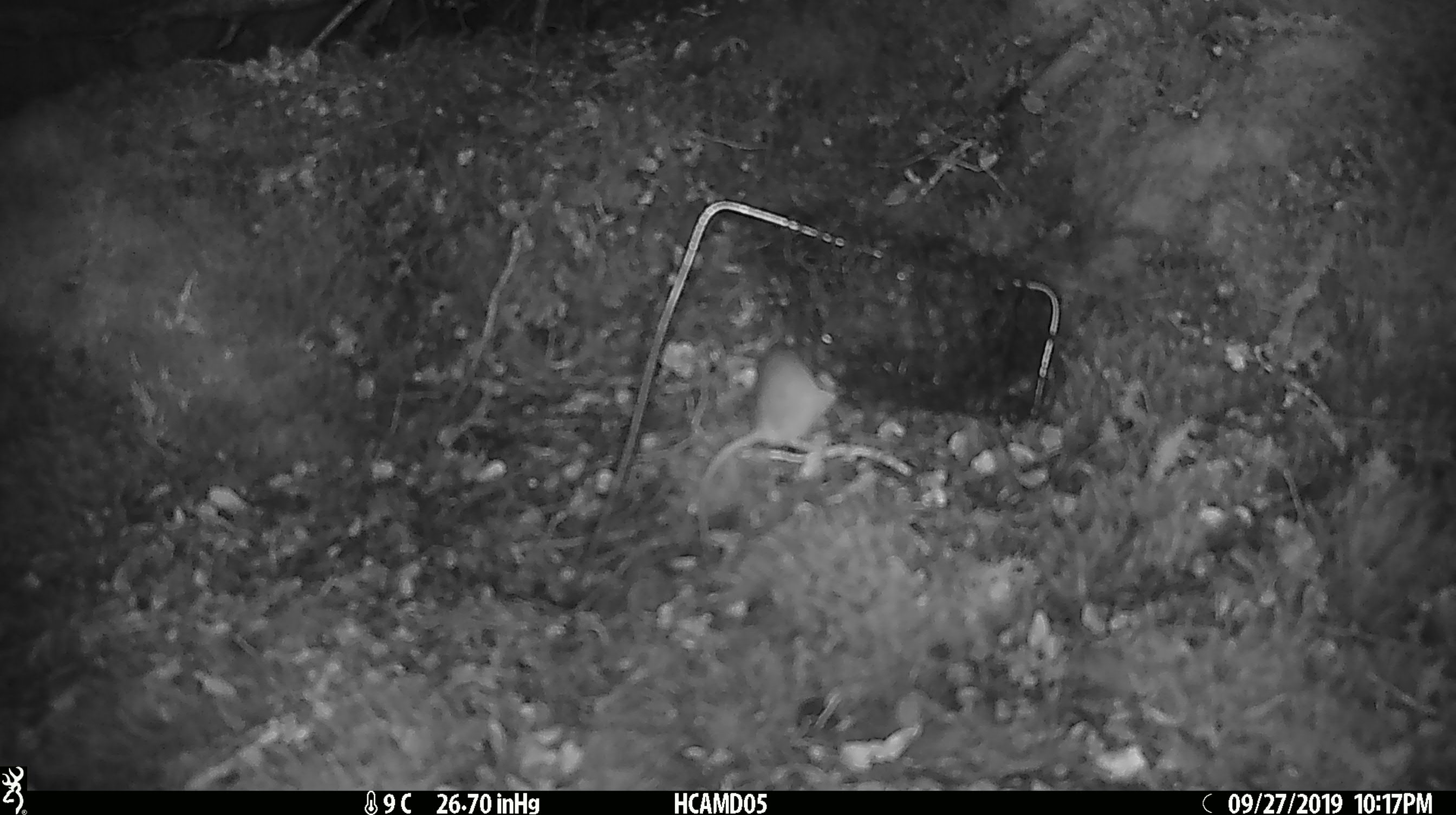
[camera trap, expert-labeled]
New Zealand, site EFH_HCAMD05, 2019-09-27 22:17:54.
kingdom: Animalia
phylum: Chordata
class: Mammalia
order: Rodentia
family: Muridae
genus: Mus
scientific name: Mus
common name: mouse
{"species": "mouse (Mus)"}